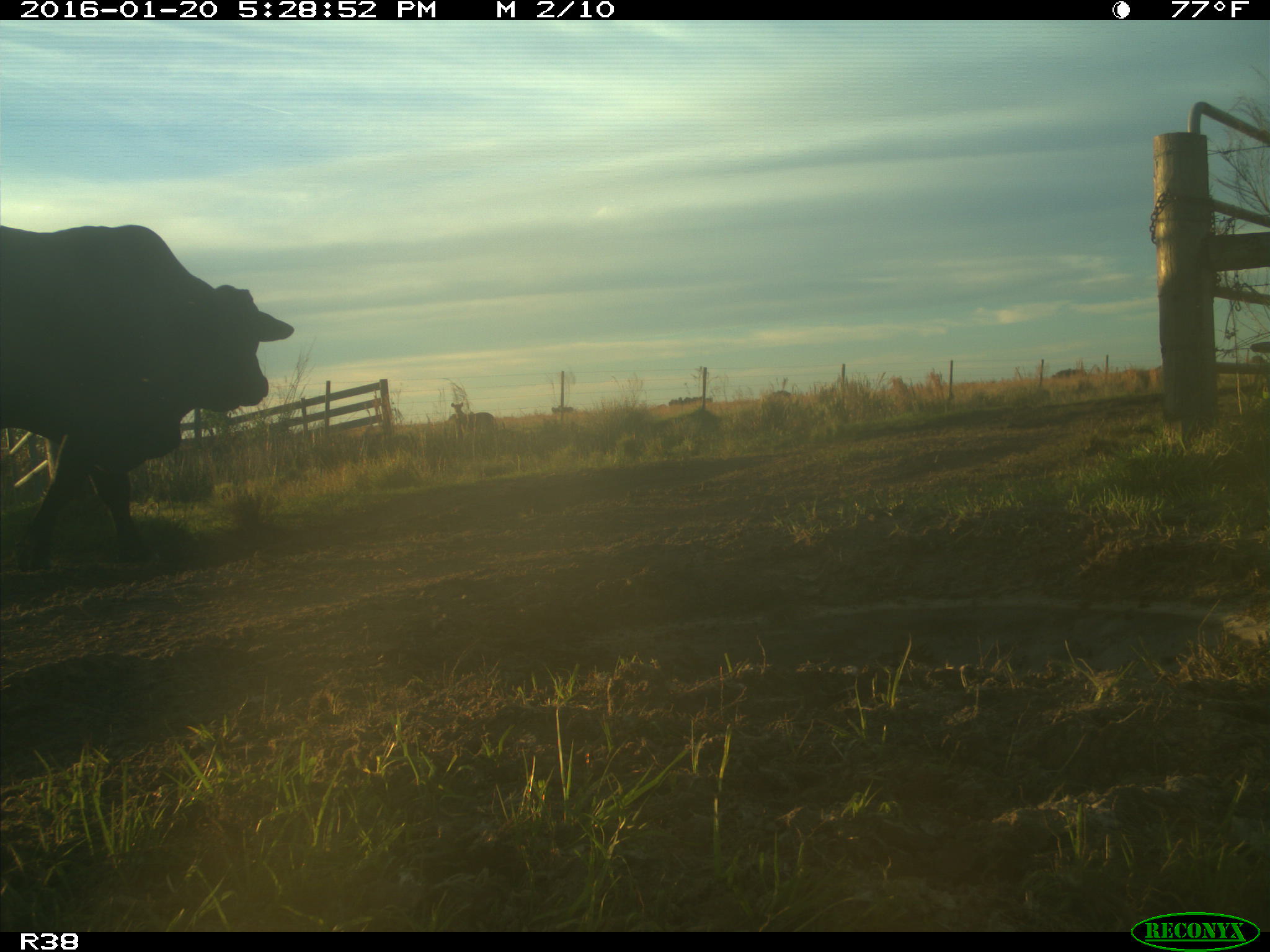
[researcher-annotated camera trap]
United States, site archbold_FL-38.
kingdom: Animalia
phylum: Chordata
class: Mammalia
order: Artiodactyla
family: Bovidae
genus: Bos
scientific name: Bos taurus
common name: domestic cow